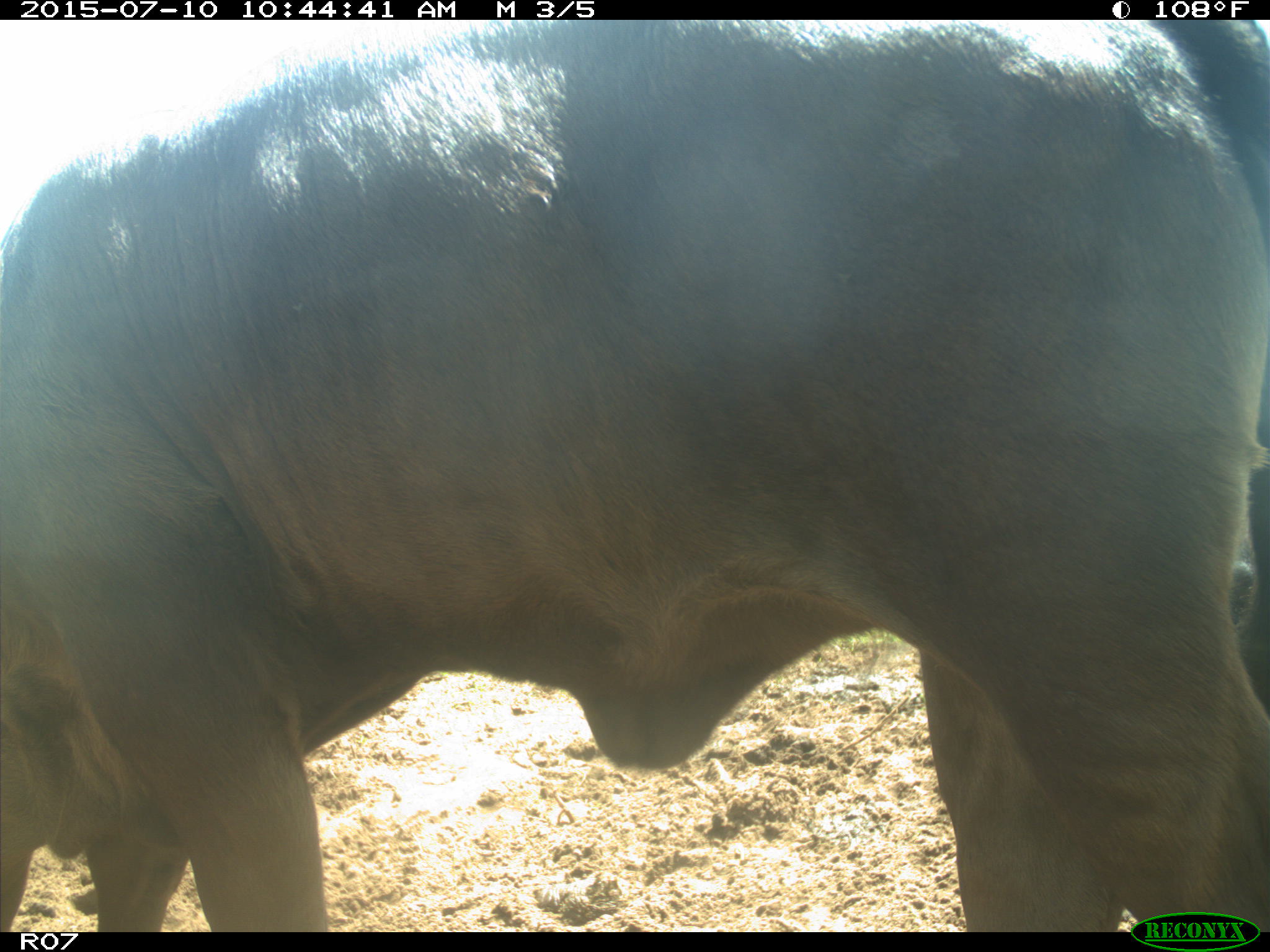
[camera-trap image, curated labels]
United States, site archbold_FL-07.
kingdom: Animalia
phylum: Chordata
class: Mammalia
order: Artiodactyla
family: Bovidae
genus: Bos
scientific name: Bos taurus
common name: domestic cow